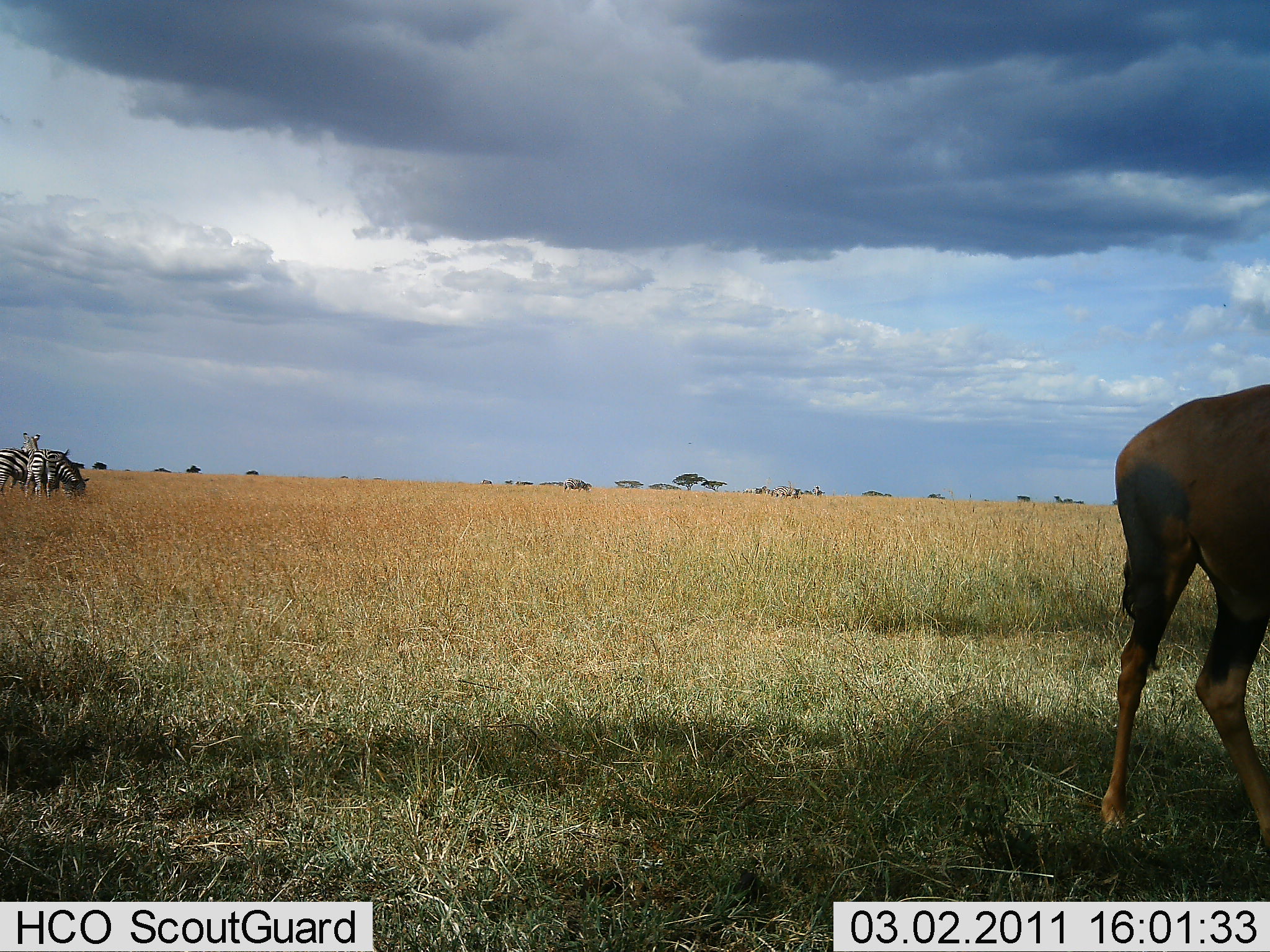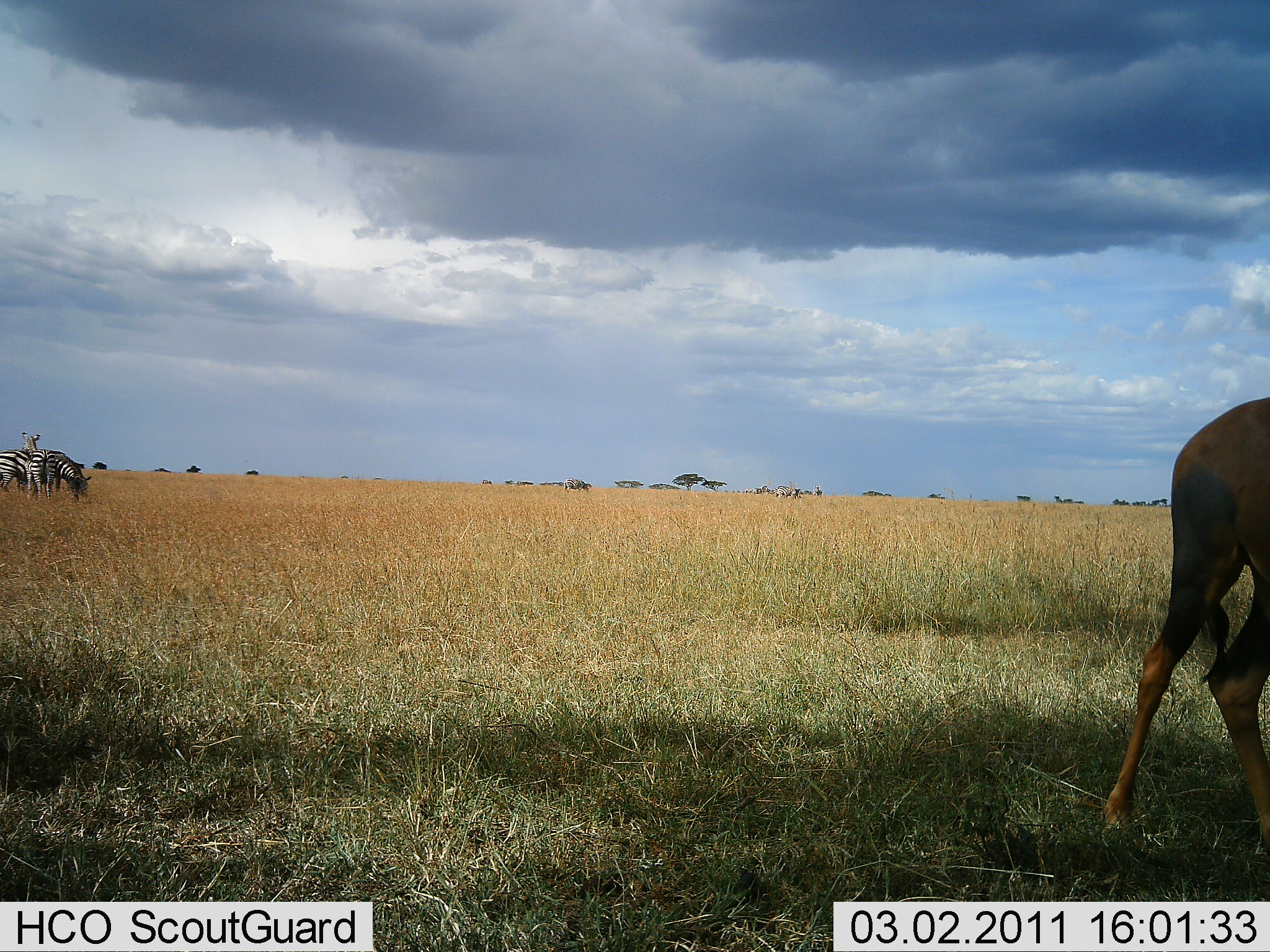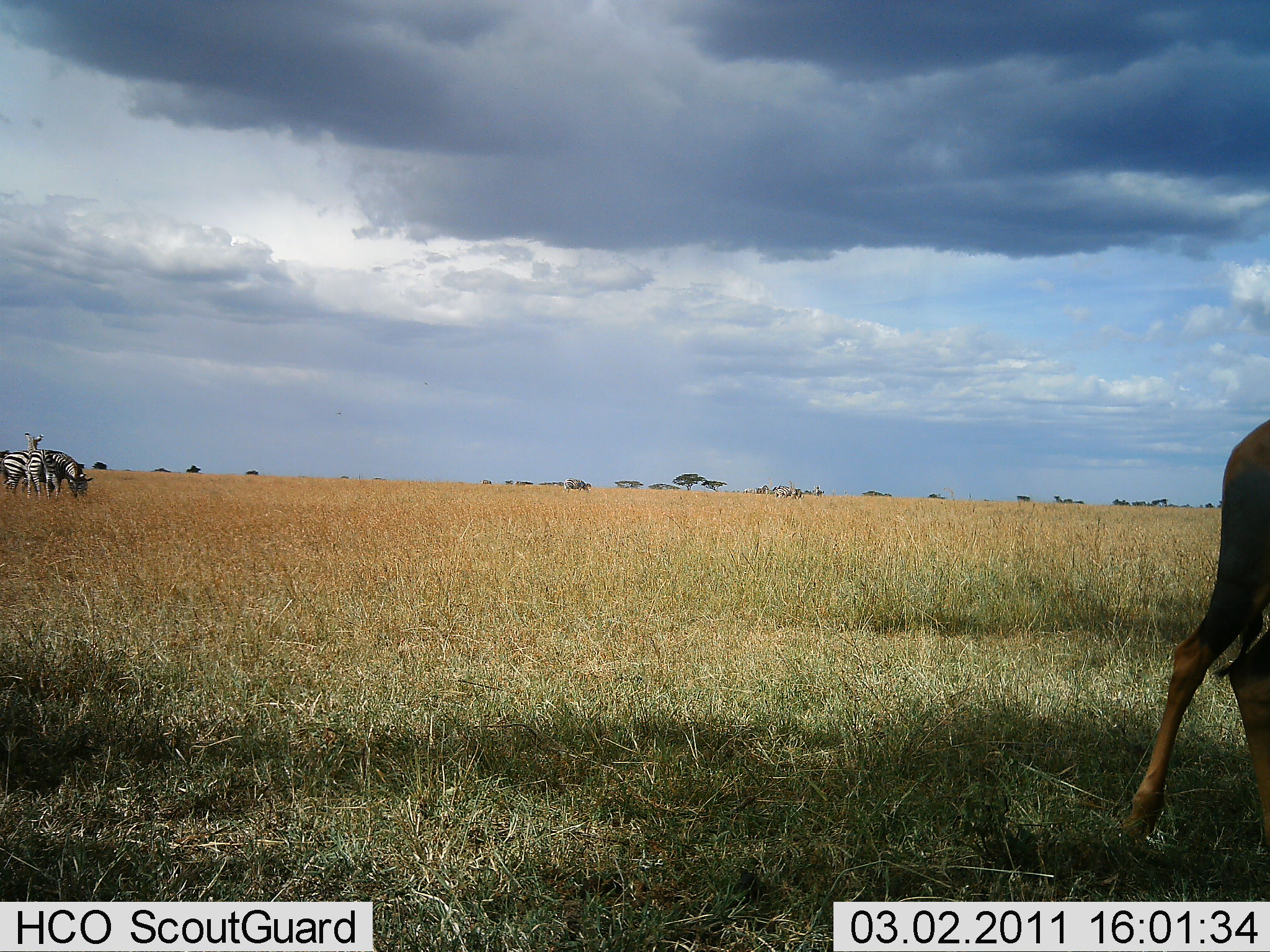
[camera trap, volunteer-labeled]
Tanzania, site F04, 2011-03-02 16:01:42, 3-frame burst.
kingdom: Animalia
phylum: Chordata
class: Mammalia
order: Artiodactyla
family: Bovidae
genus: Damaliscus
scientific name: Damaliscus lunatus jimela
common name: topi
Topi (Damaliscus lunatus jimela), count 1. Behavior (volunteer vote fractions): standing 33%, resting 0%, moving 50%, interacting 0%. Young present (vote fraction): 0%. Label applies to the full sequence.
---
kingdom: Animalia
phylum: Chordata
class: Mammalia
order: Perissodactyla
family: Equidae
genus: Equus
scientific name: Equus quagga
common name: plains zebra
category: zebra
Zebra (plains zebra) (Equus quagga), count 3. Behavior (volunteer vote fractions): standing 68%, resting 0%, moving 4%, interacting 4%. Young present (vote fraction): 4%. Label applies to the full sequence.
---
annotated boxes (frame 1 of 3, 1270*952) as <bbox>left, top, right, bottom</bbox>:
animal: <bbox>1099, 382, 1269, 857</bbox>; <bbox>20, 431, 71, 501</bbox>; <bbox>0, 447, 60, 501</bbox>; <bbox>33, 448, 90, 501</bbox>; <bbox>563, 478, 591, 494</bbox>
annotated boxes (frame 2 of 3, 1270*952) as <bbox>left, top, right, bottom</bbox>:
animal: <bbox>1103, 395, 1270, 856</bbox>; <bbox>0, 449, 63, 497</bbox>; <bbox>35, 448, 92, 501</bbox>; <bbox>20, 431, 57, 501</bbox>; <bbox>772, 485, 802, 501</bbox>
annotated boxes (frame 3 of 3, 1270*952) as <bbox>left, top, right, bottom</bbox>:
animal: <bbox>1119, 419, 1270, 850</bbox>; <bbox>26, 449, 93, 501</bbox>; <bbox>1, 449, 73, 497</bbox>; <bbox>24, 432, 61, 502</bbox>